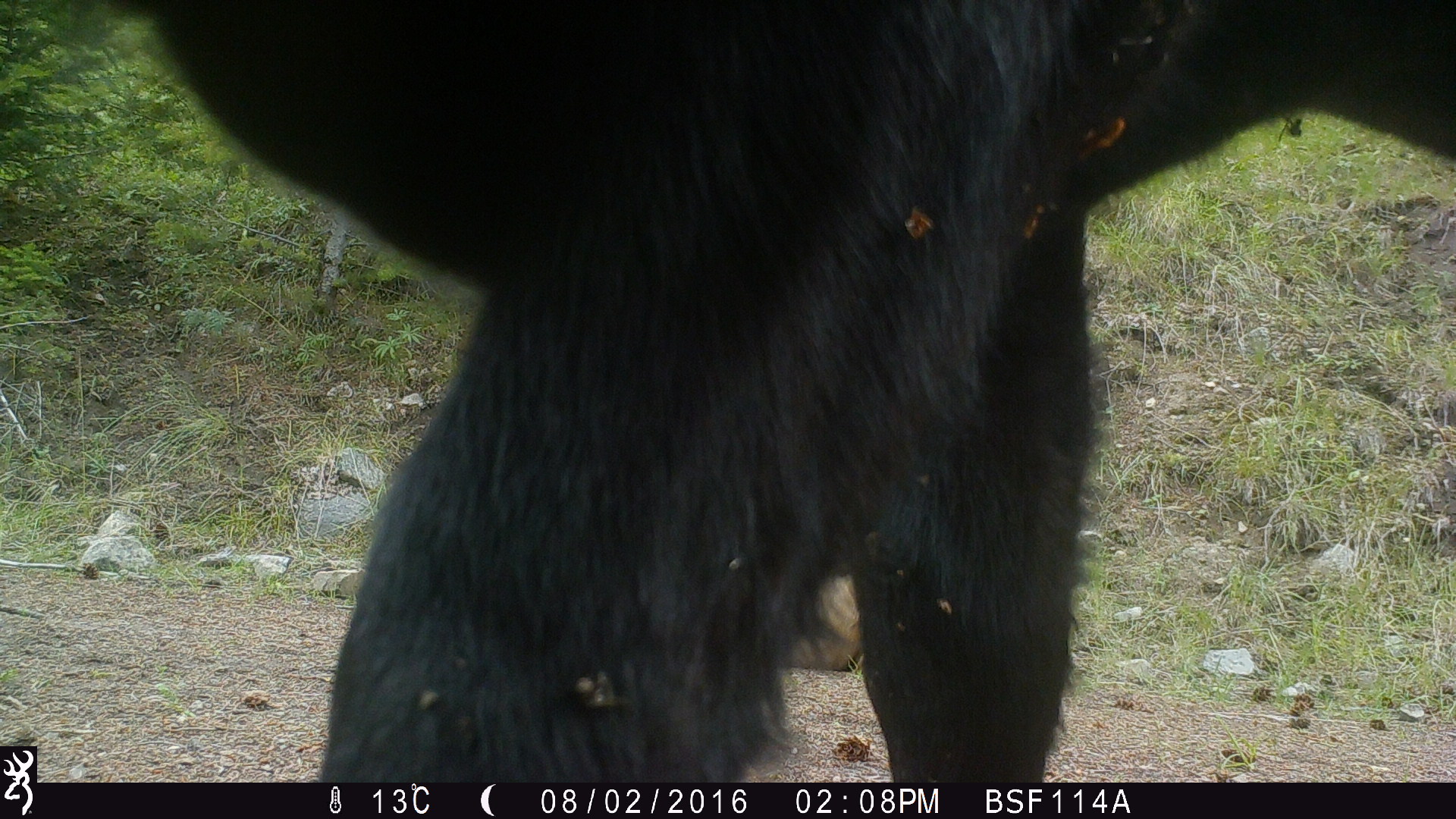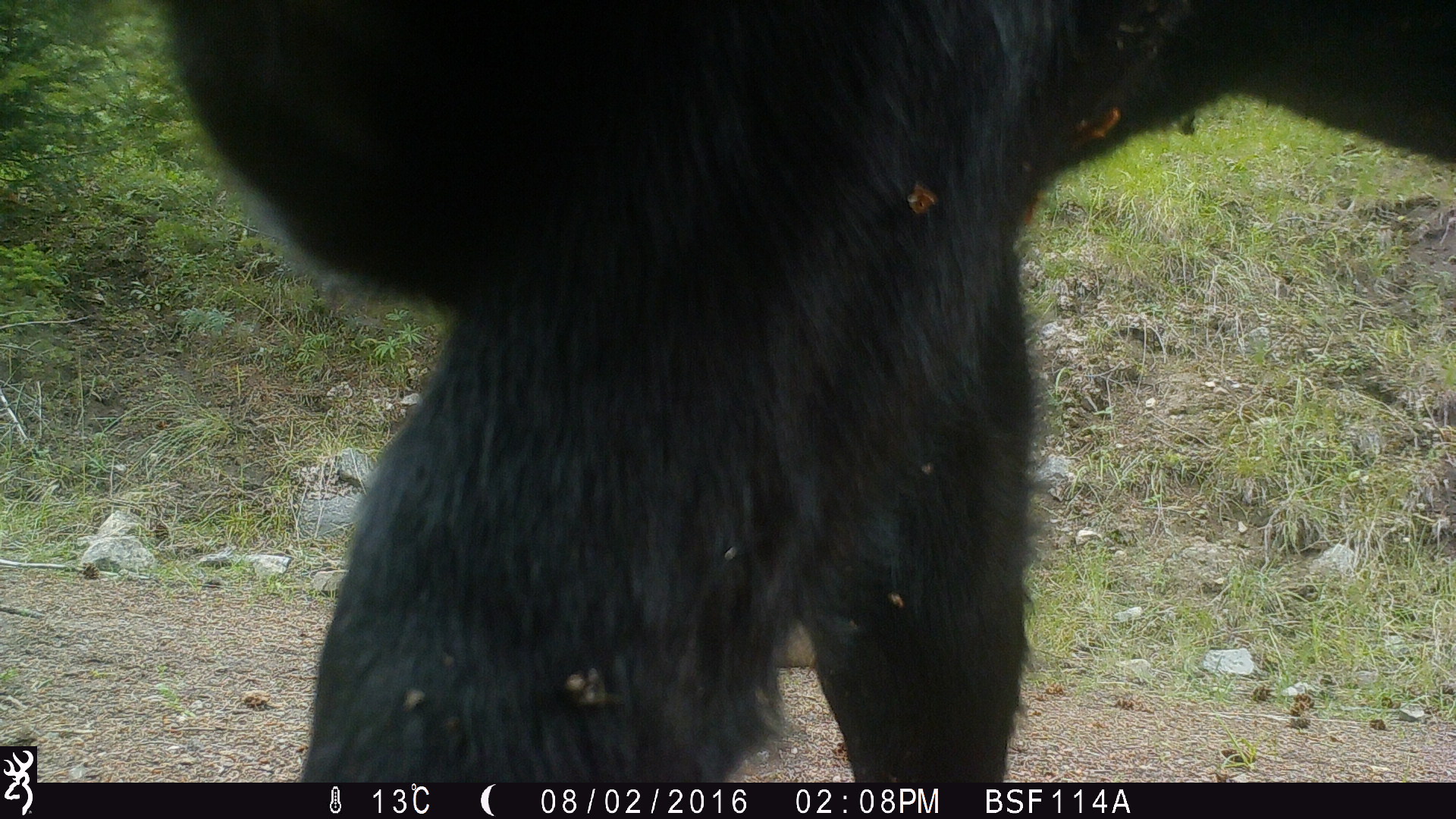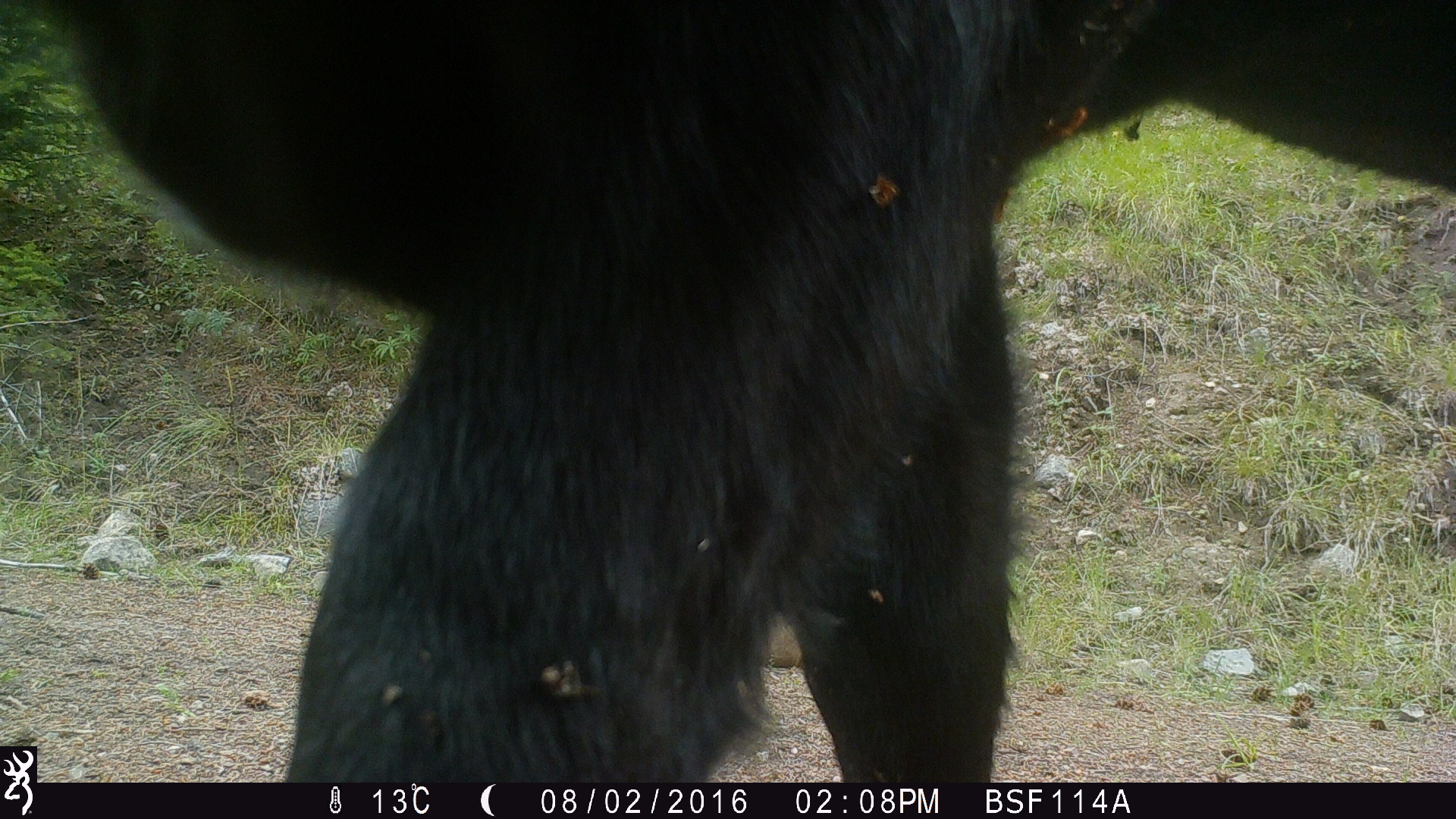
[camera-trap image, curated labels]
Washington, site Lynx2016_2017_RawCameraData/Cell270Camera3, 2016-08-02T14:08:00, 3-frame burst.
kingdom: Animalia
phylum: Chordata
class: Mammalia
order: Artiodactyla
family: Bovidae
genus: Bos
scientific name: Bos taurus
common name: domestic cattle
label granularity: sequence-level